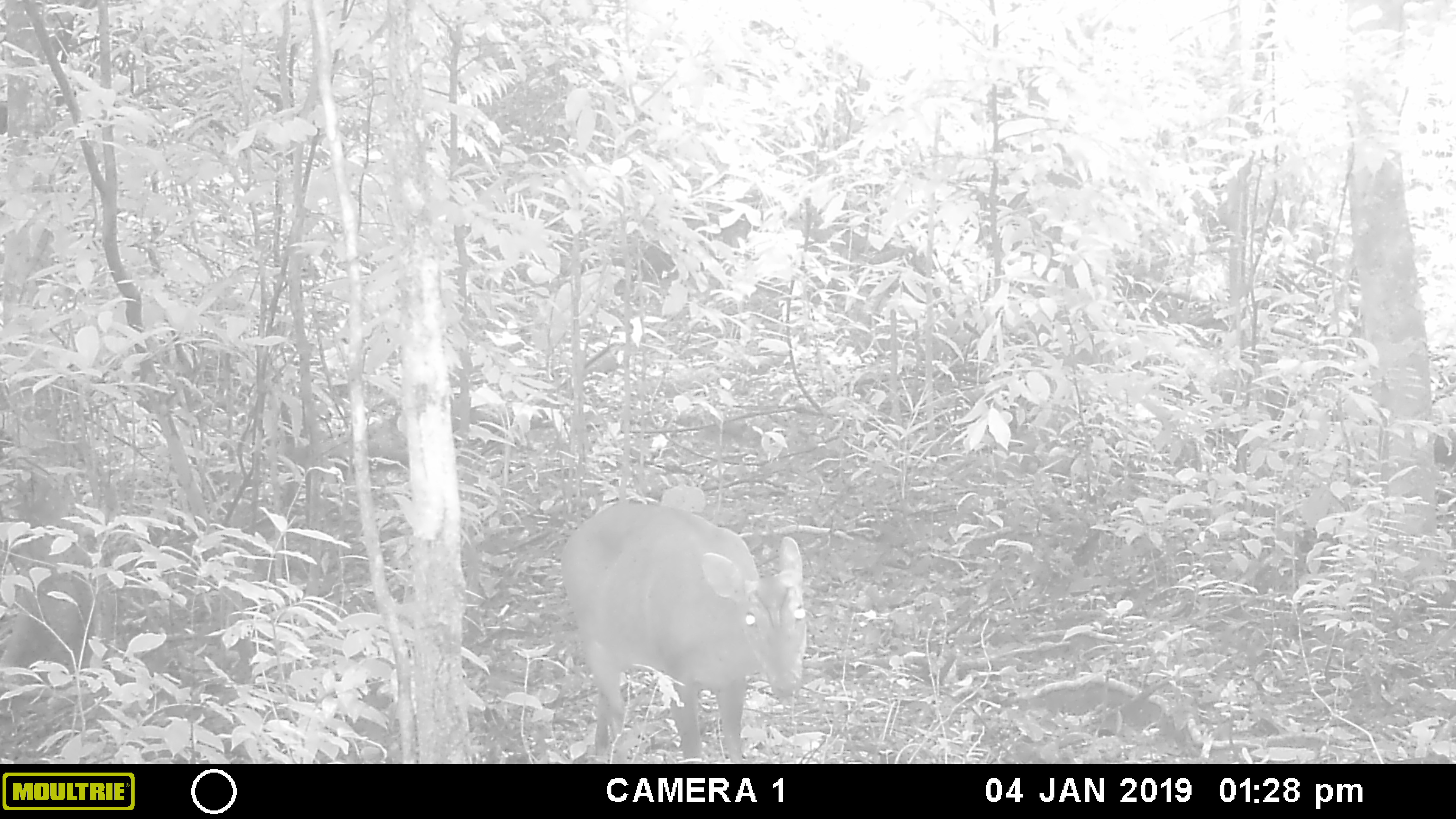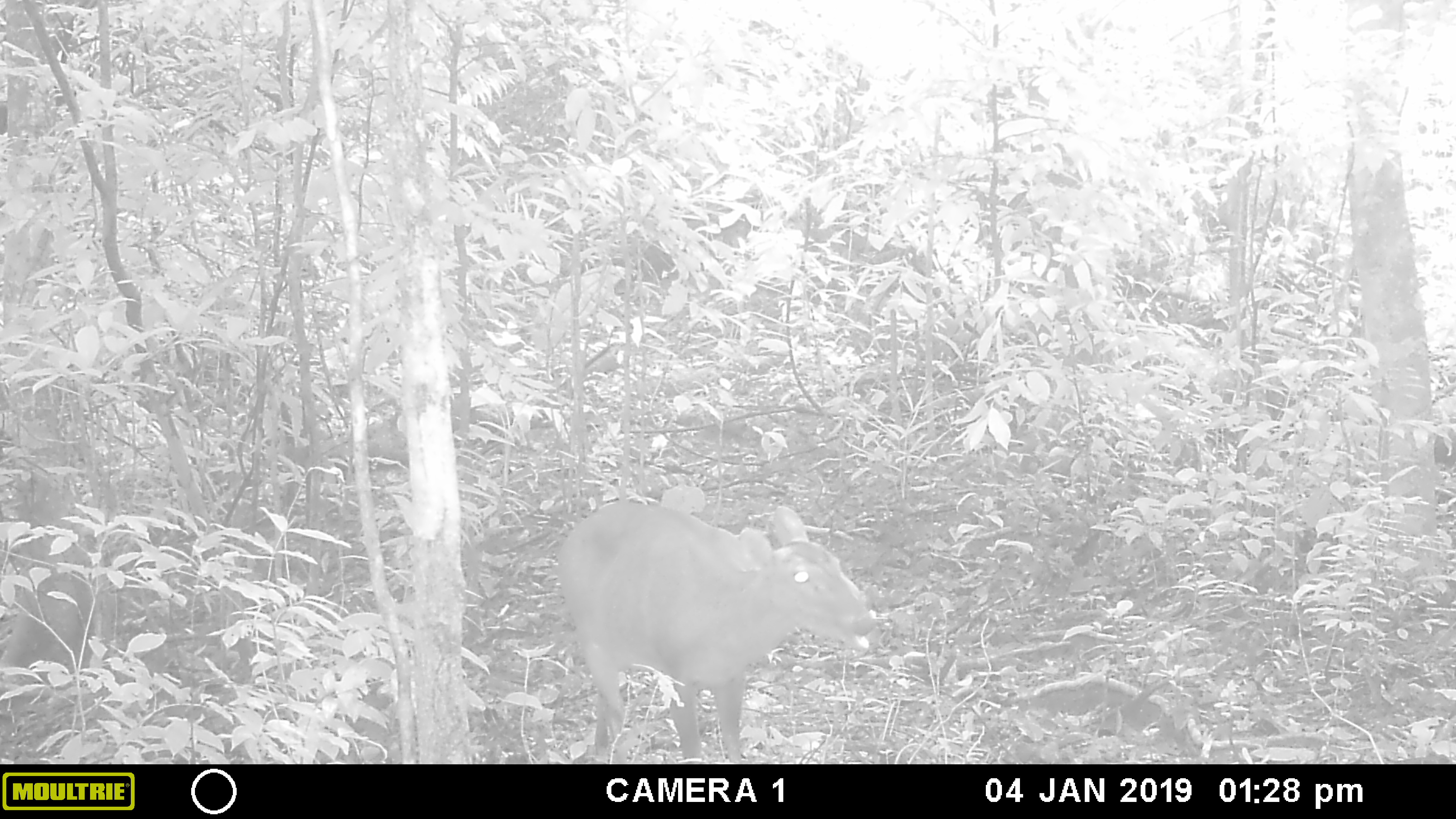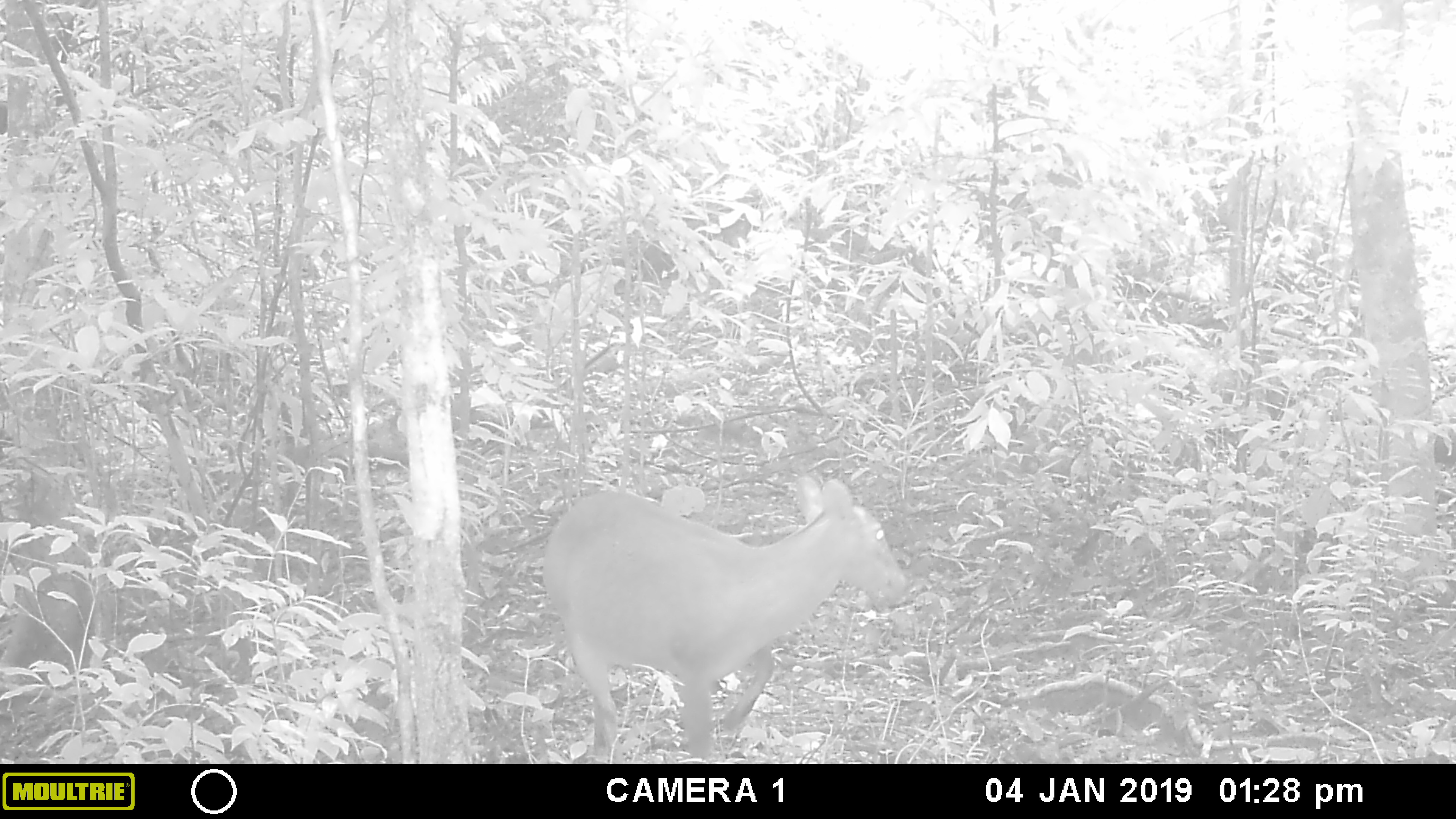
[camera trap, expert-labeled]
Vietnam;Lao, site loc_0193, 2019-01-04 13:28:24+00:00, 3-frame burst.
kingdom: Animalia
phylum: Chordata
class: Mammalia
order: Artiodactyla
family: Cervidae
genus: Muntiacus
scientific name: Muntiacus vuquangensis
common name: large-antlered muntjac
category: large antlered muntjac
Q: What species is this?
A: Large antlered muntjac (large-antlered muntjac) (Muntiacus vuquangensis).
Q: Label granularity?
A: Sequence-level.